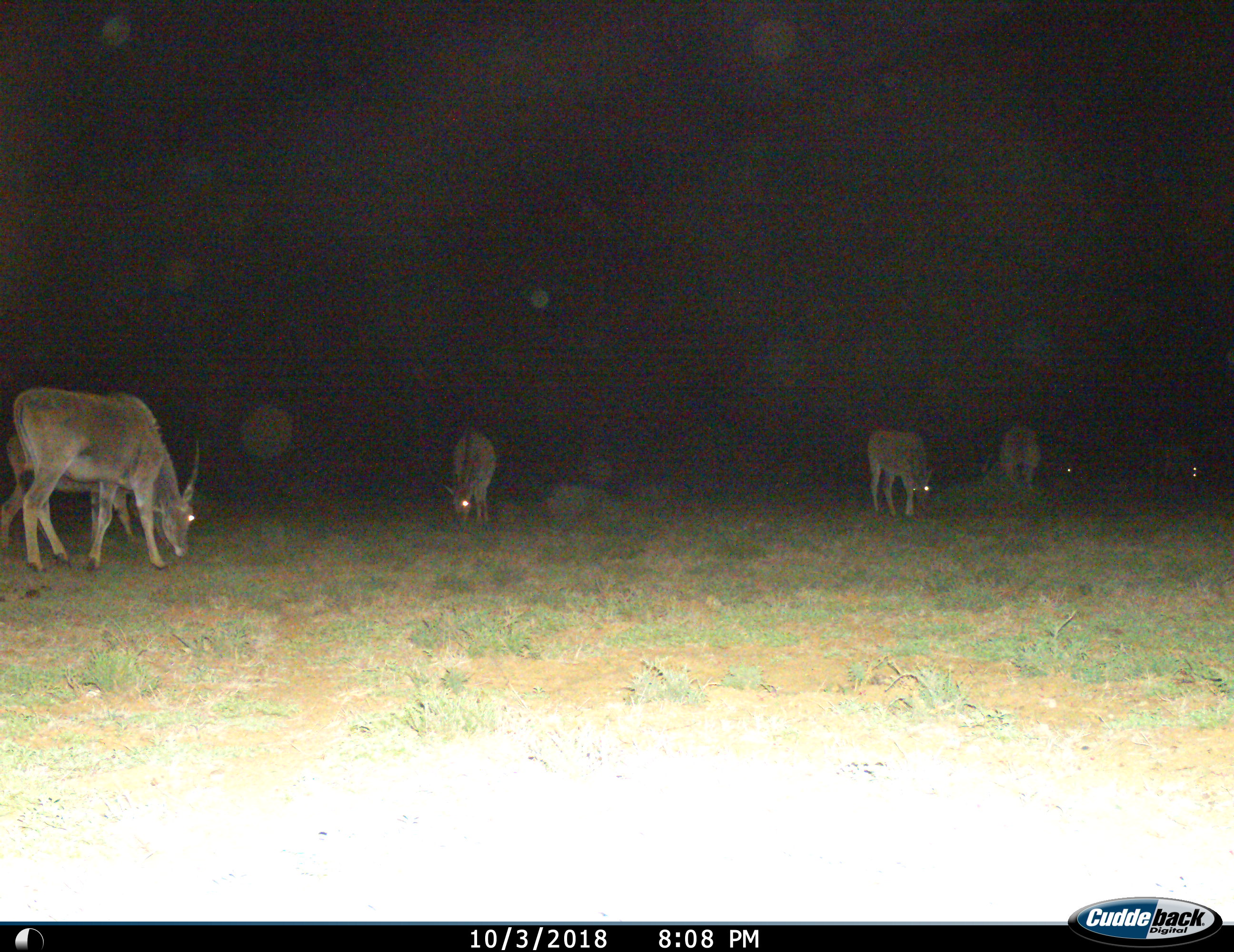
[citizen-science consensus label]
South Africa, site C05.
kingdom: Animalia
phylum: Chordata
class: Mammalia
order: Artiodactyla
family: Bovidae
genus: Tragelaphus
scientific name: Tragelaphus oryx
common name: eland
Eland (Tragelaphus oryx), count 7. Behavior (volunteer vote fractions): standing 38%, resting 0%, moving 12%, interacting 0%. Young present (vote fraction): 12%. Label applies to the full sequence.